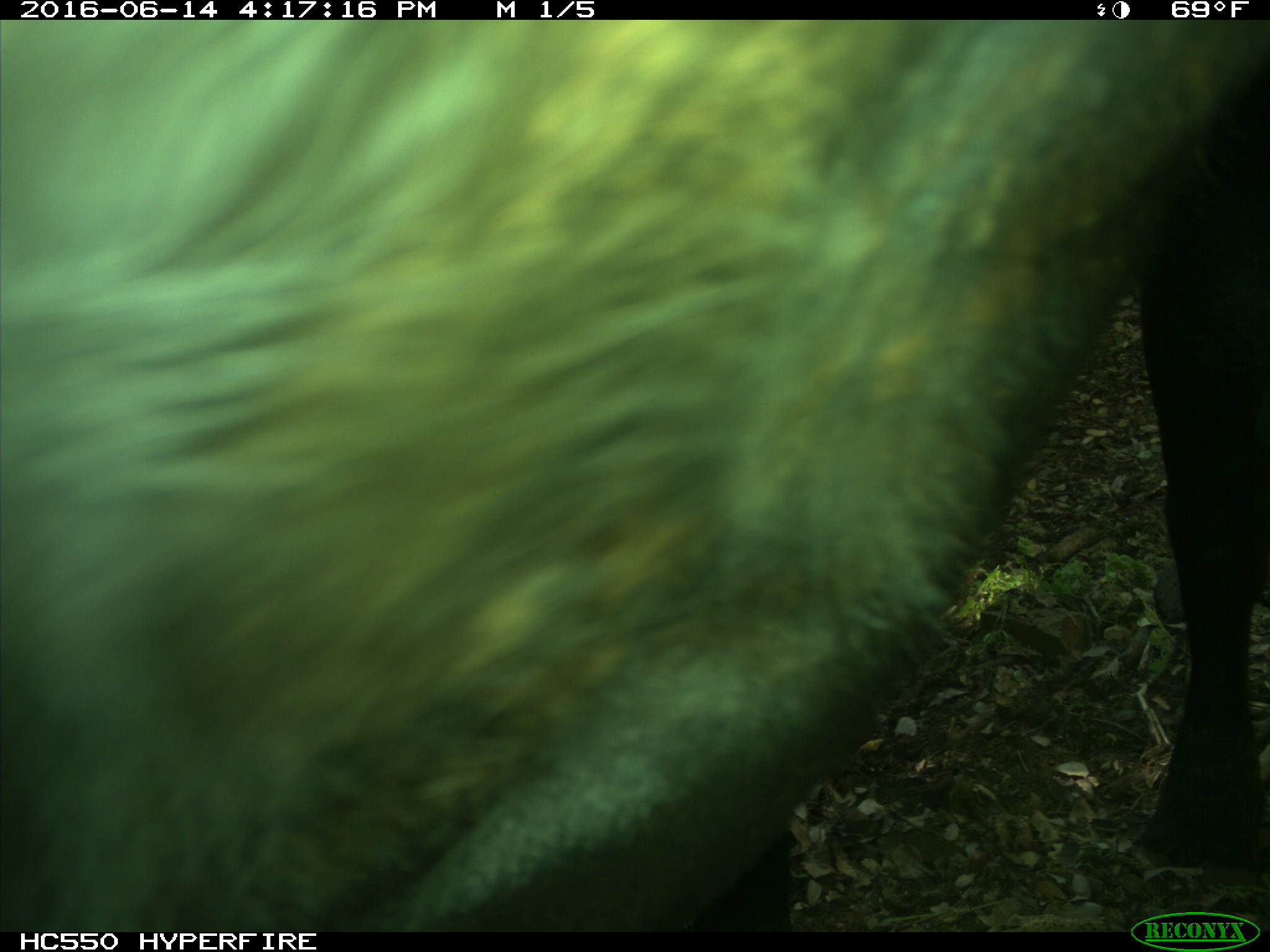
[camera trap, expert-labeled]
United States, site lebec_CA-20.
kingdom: Animalia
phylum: Chordata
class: Mammalia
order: Artiodactyla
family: Bovidae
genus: Bos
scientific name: Bos taurus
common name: domestic cow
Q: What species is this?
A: Bos taurus (domestic cow).